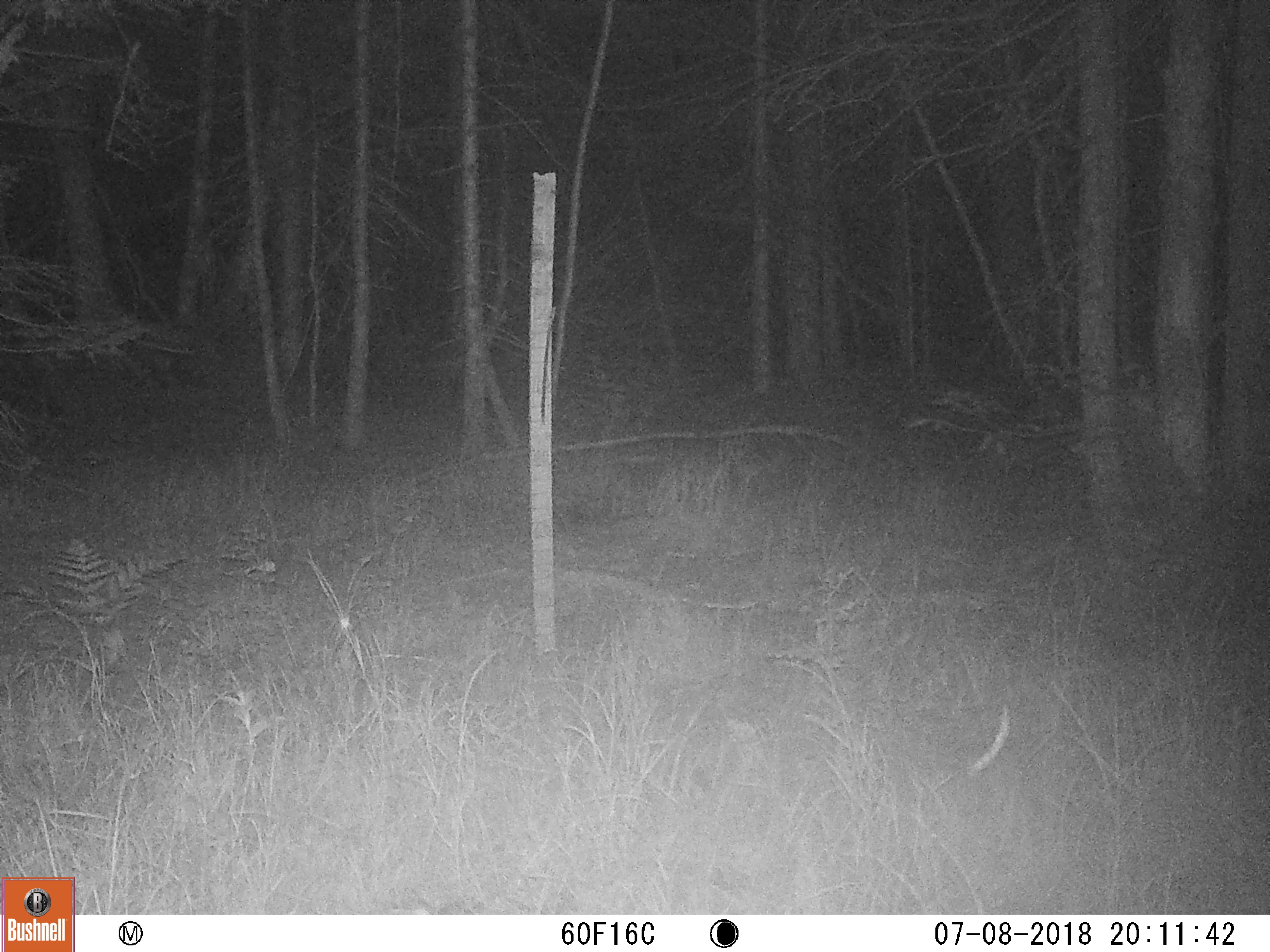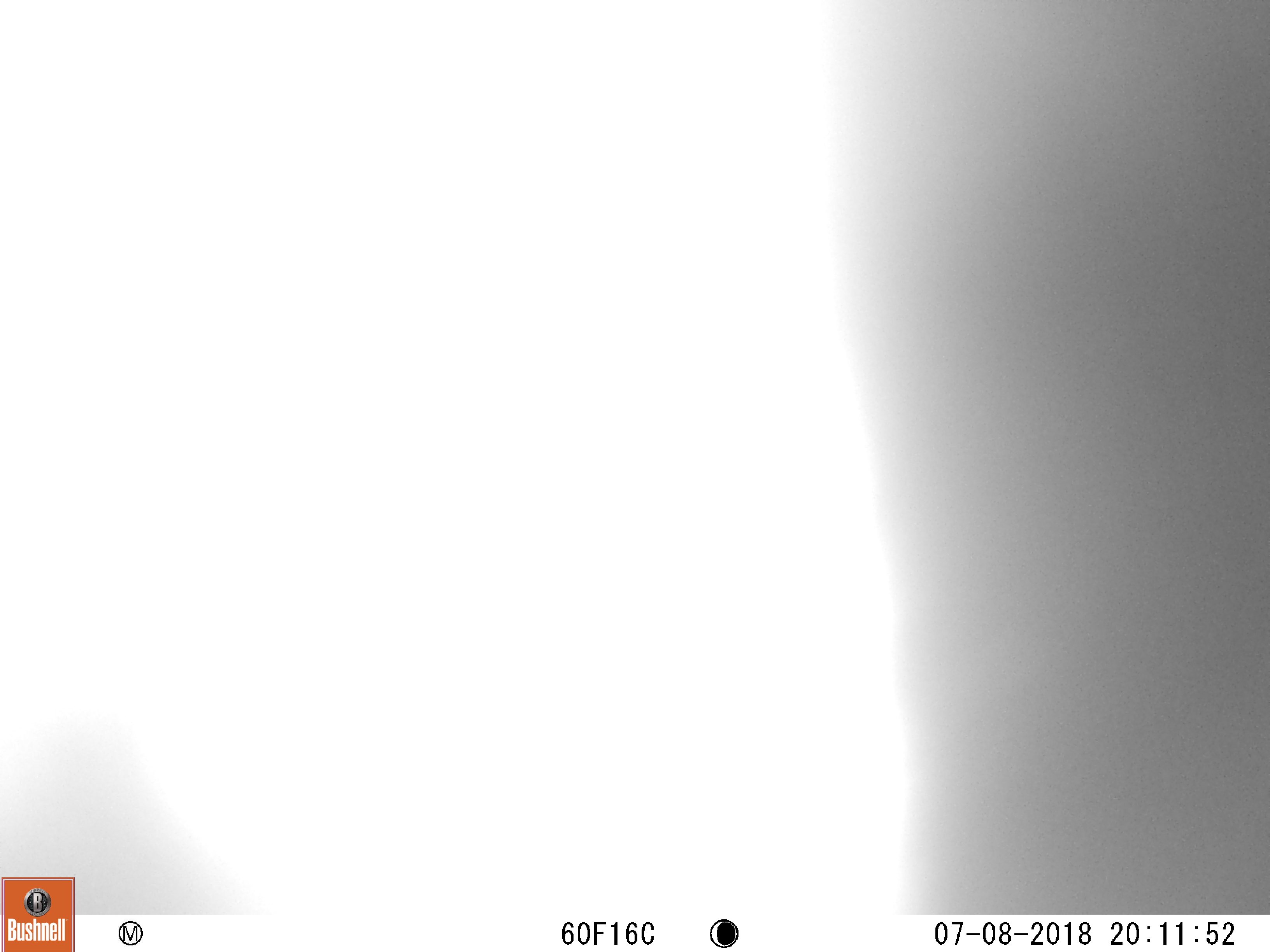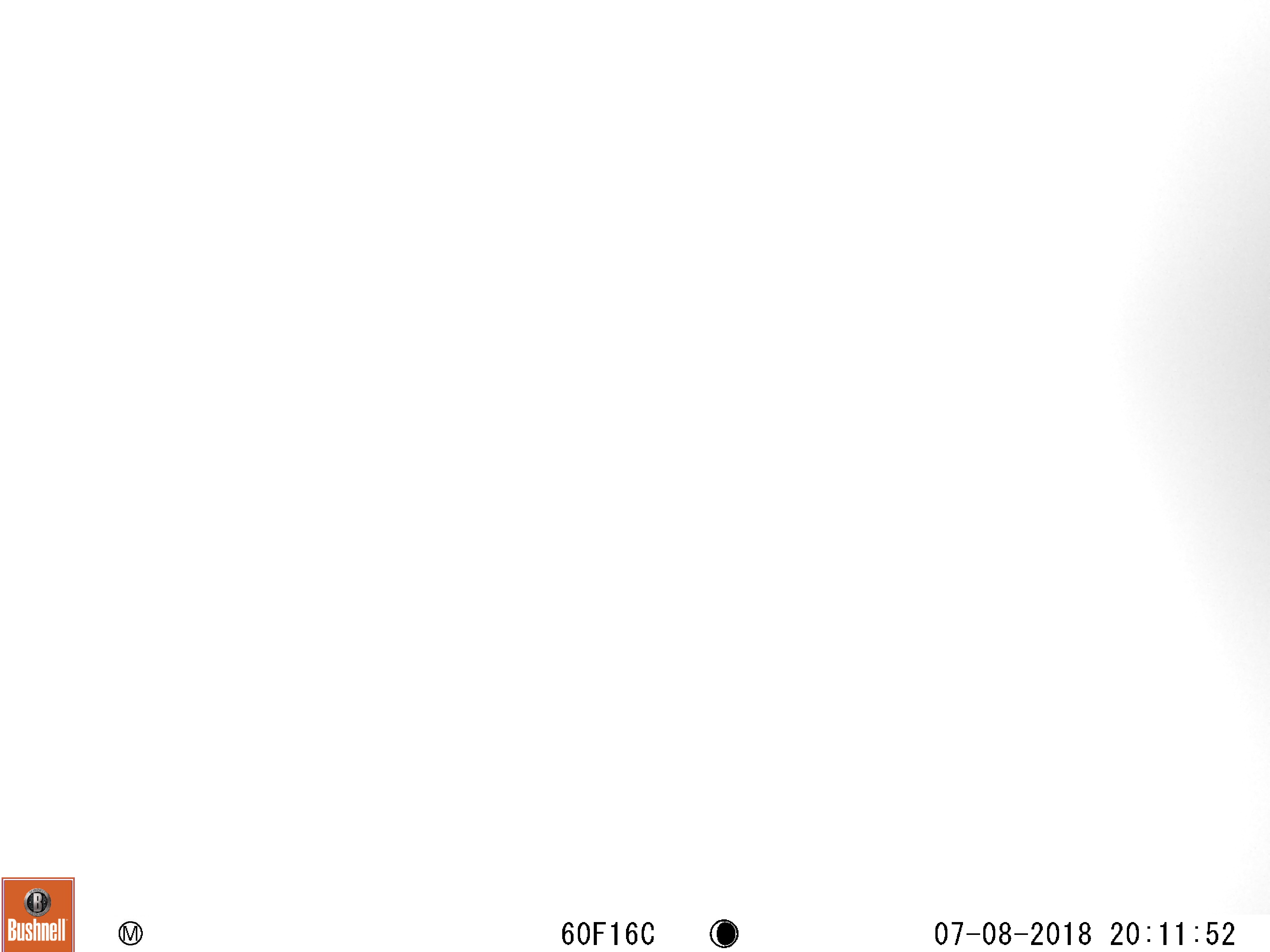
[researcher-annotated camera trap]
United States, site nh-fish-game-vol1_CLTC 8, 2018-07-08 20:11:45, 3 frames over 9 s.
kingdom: Animalia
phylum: Chordata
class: Mammalia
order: Artiodactyla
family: Cervidae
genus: Alces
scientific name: Alces alces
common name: moose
Moose (Alces alces).